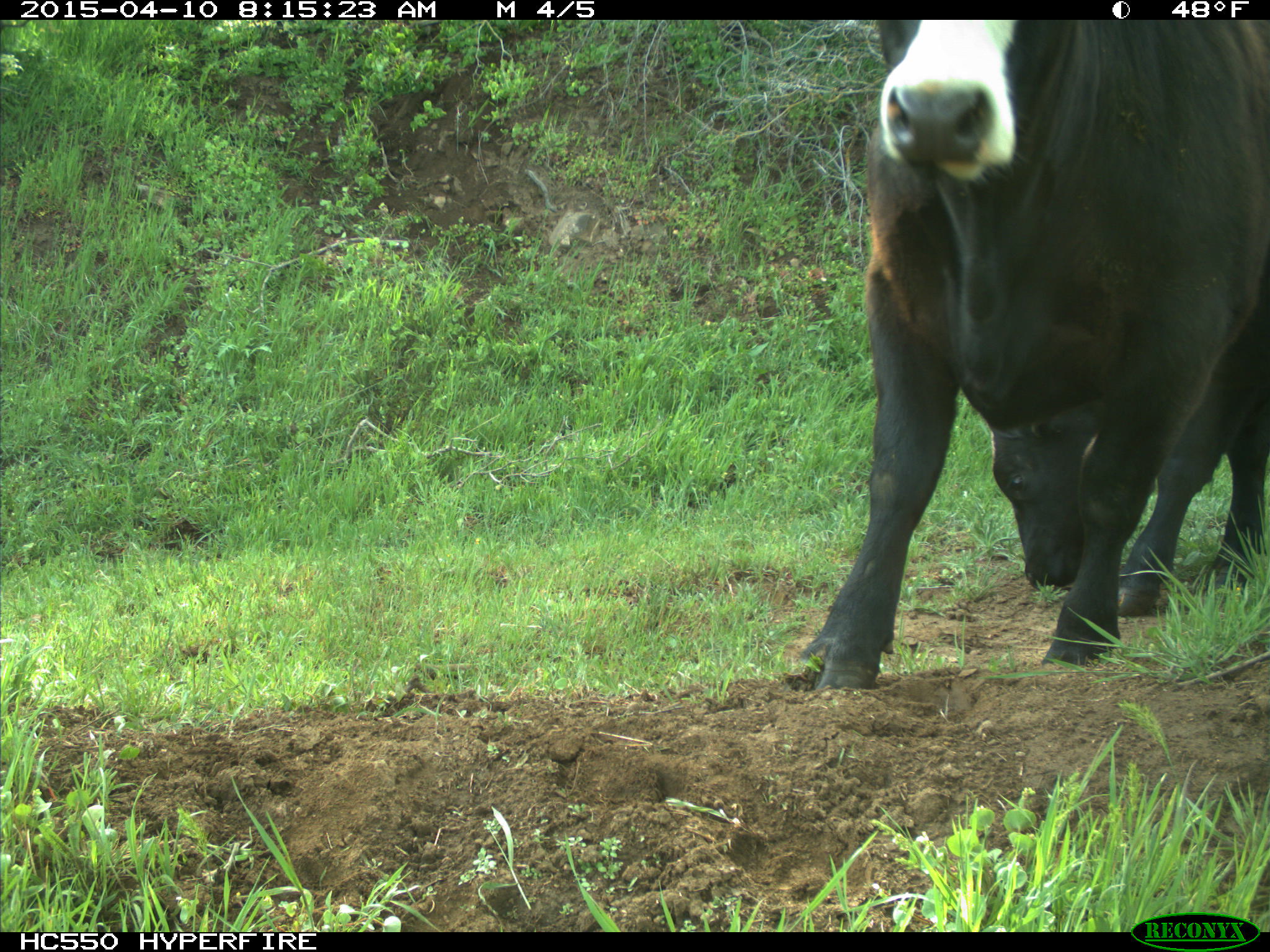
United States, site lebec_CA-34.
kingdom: Animalia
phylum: Chordata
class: Mammalia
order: Artiodactyla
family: Bovidae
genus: Bos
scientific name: Bos taurus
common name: domestic cow